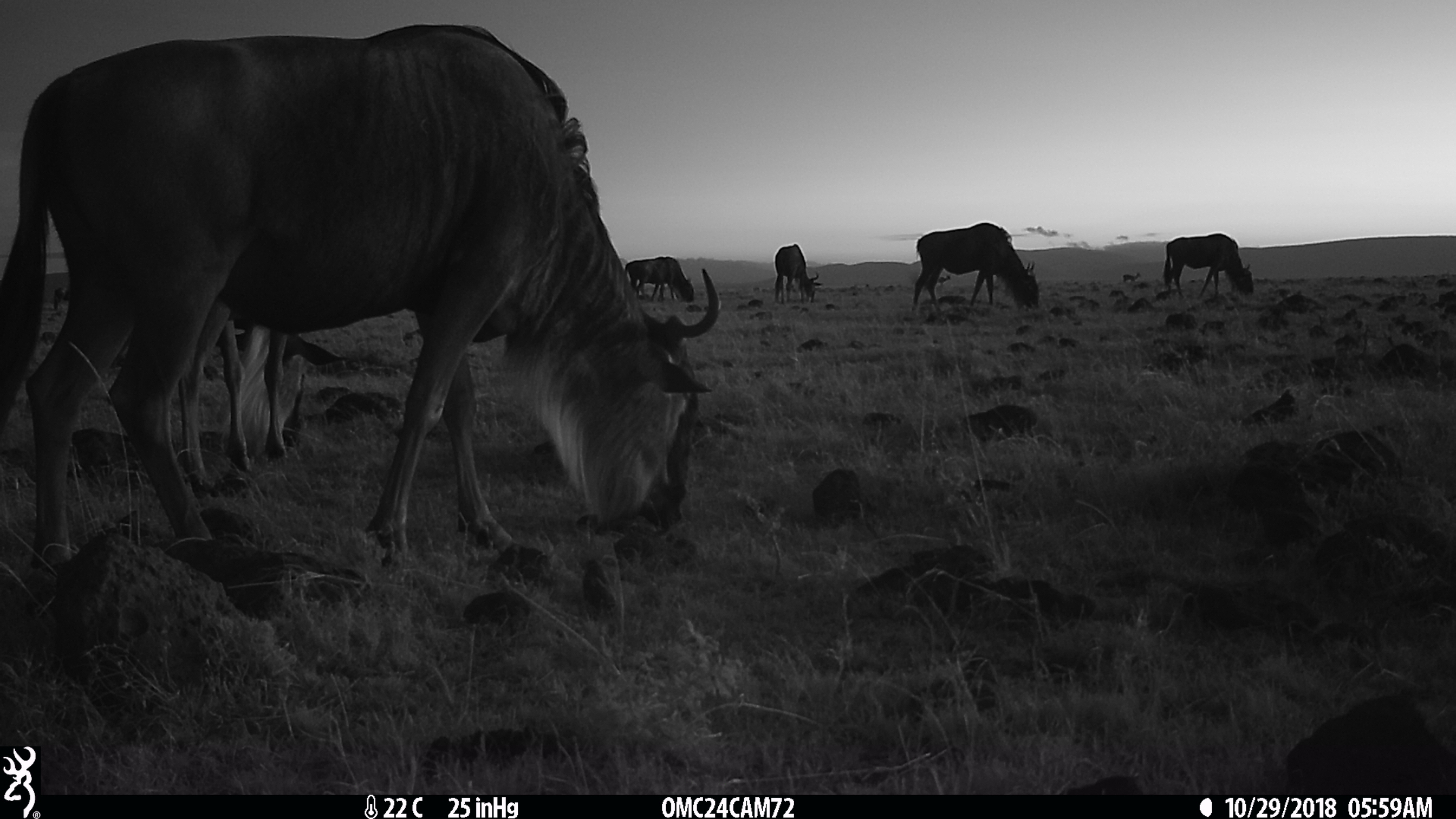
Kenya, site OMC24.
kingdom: Animalia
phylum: Chordata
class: Mammalia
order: Artiodactyla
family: Bovidae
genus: Connochaetes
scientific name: Connochaetes taurinus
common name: blue wildebeest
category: wildebeest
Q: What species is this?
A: Wildebeest (blue wildebeest) (Connochaetes taurinus).